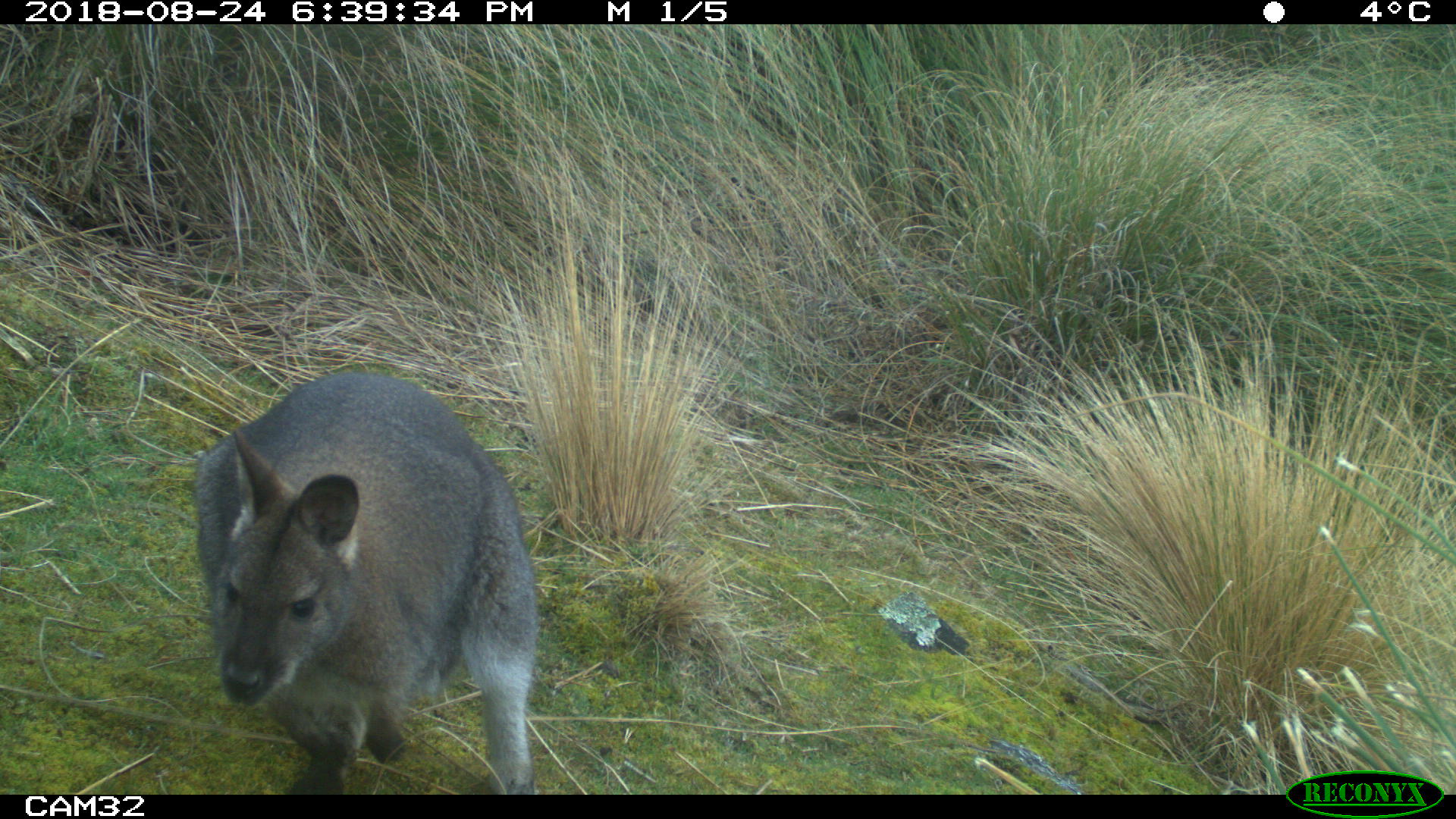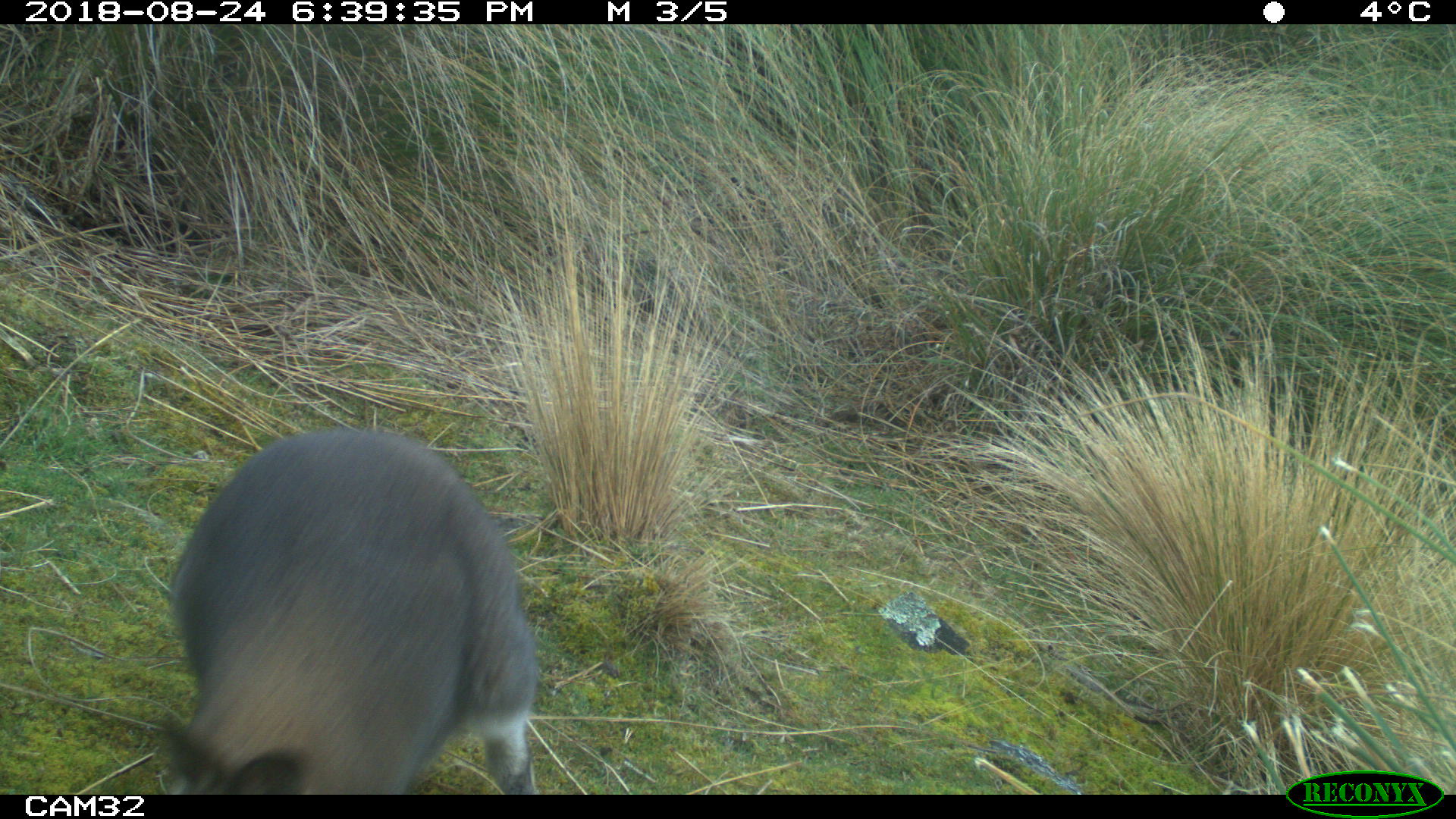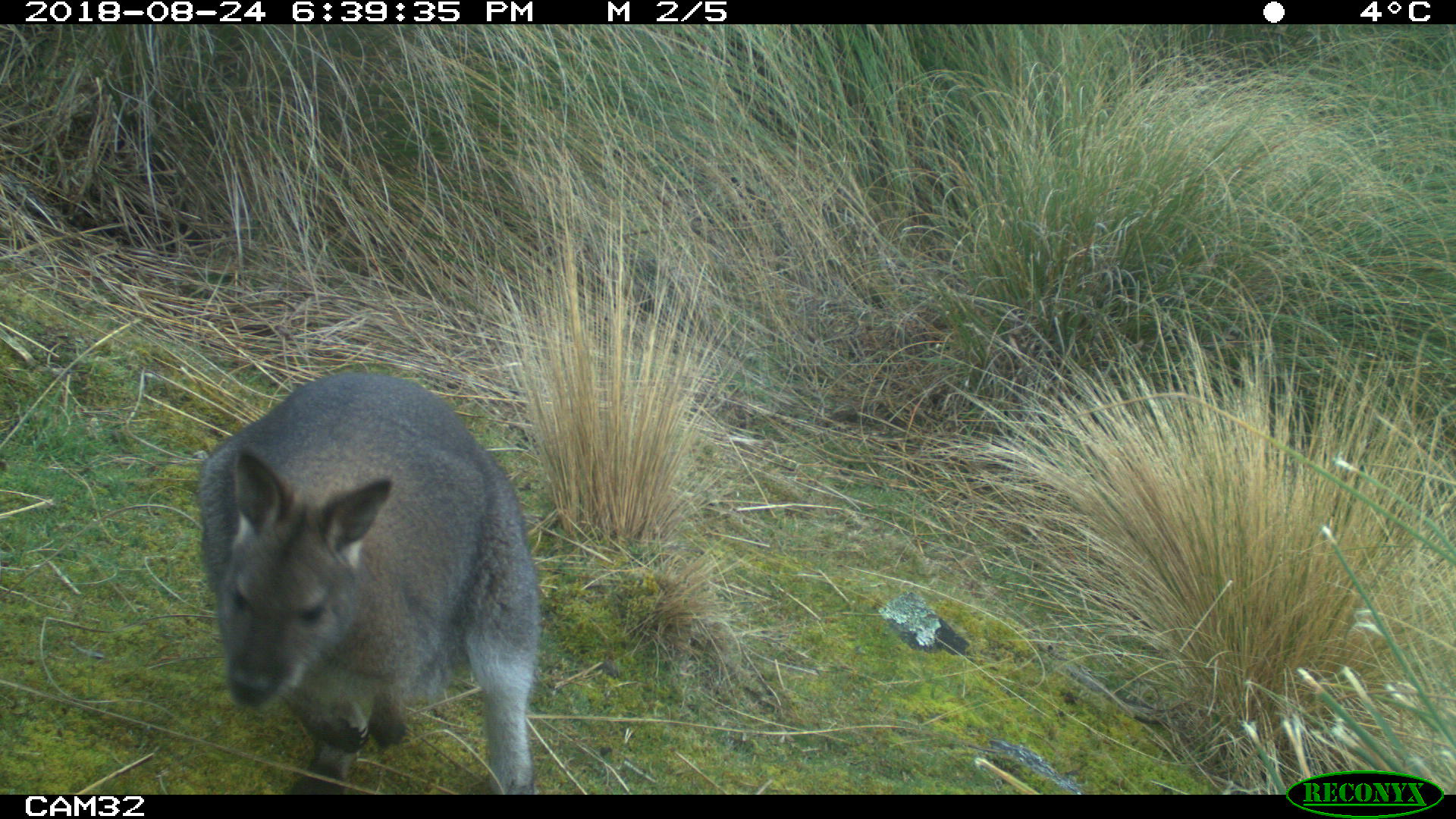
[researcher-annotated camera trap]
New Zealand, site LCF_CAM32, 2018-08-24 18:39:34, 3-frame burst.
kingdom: Animalia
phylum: Chordata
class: Mammalia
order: Diprotodontia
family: Macropodidae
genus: Notamacropus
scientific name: Notamacropus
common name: wallaby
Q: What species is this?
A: Wallaby (Notamacropus).